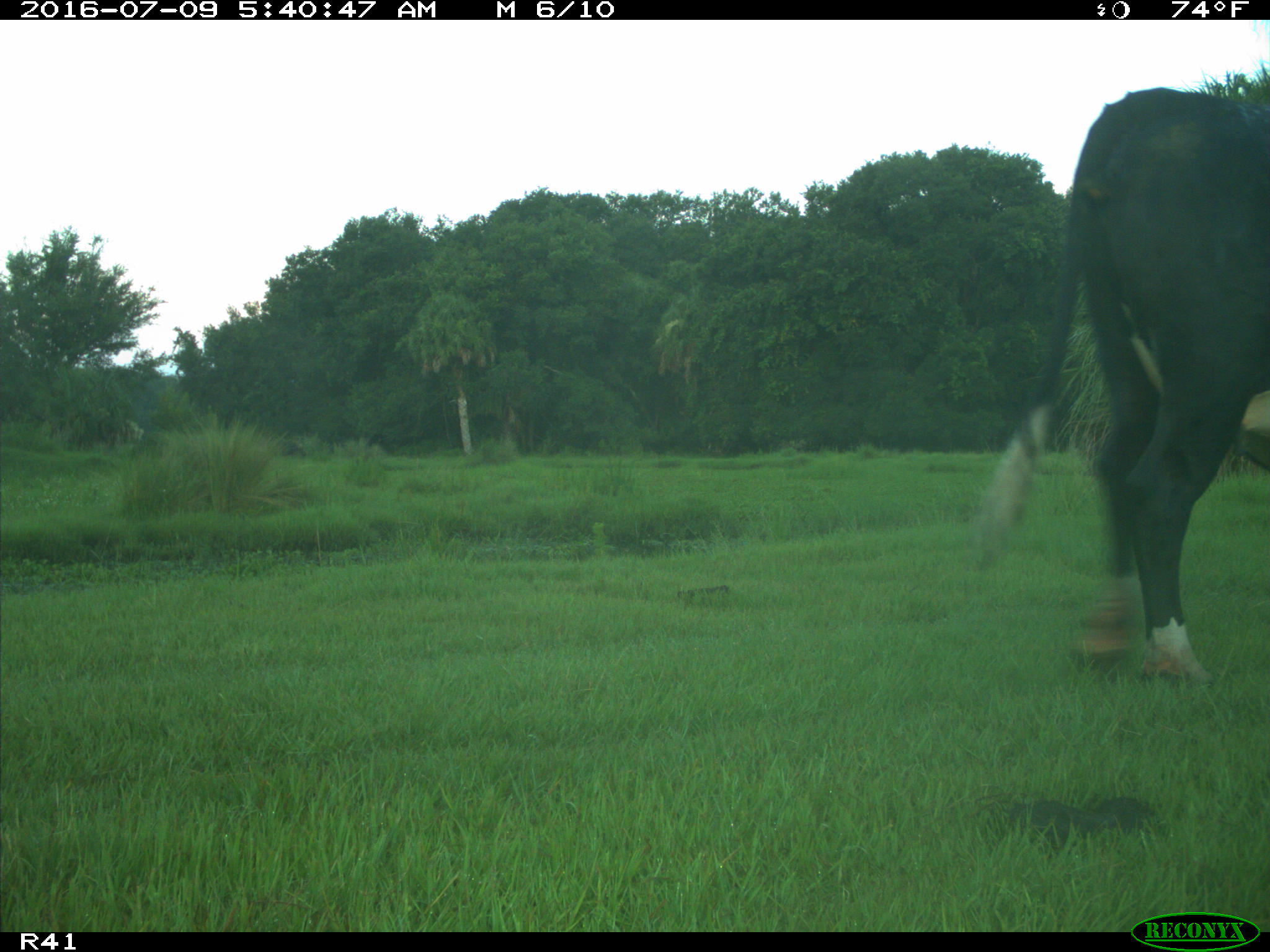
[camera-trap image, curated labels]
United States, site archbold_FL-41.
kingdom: Animalia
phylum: Chordata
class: Mammalia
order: Artiodactyla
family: Bovidae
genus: Bos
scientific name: Bos taurus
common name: domestic cow